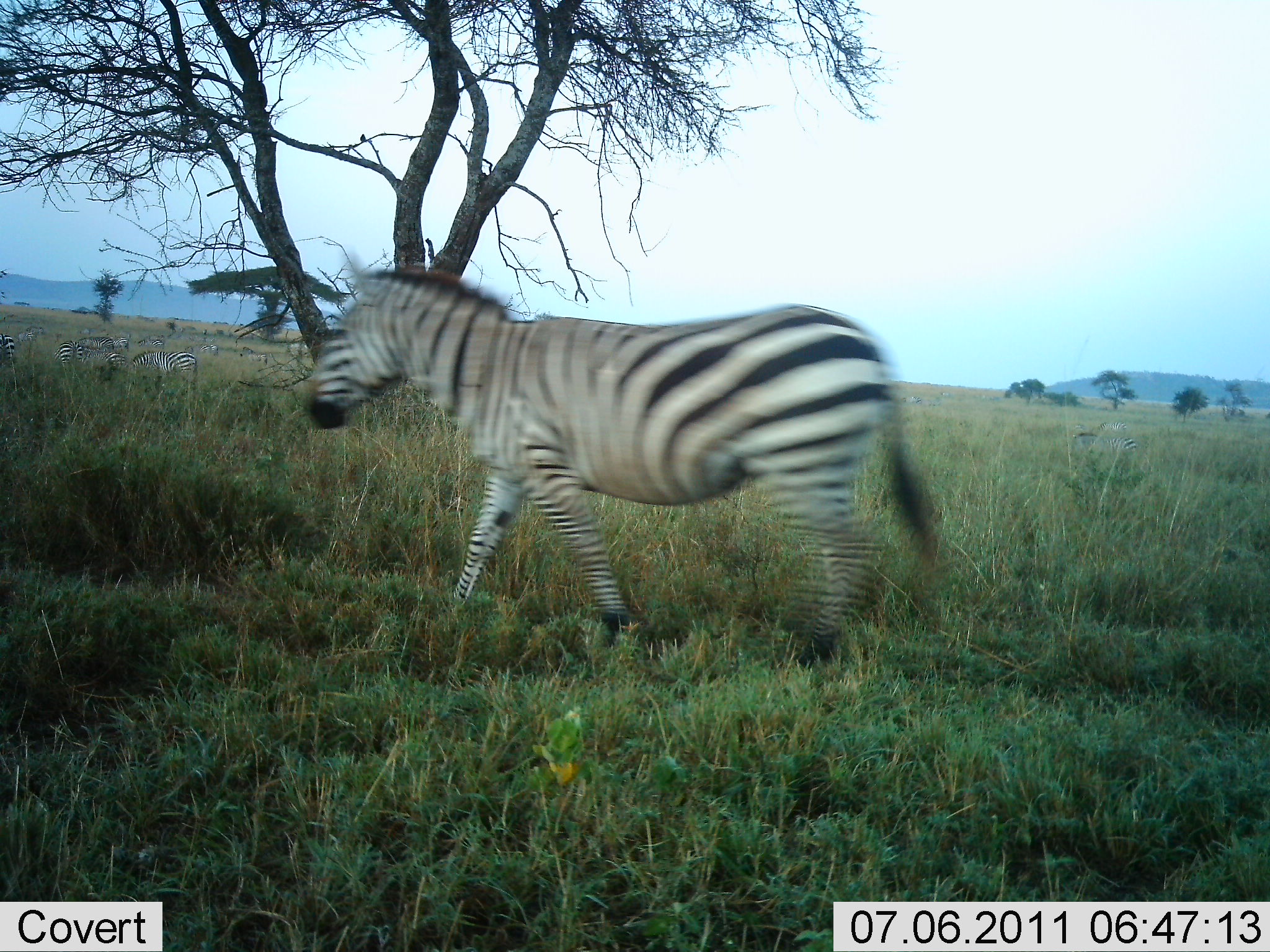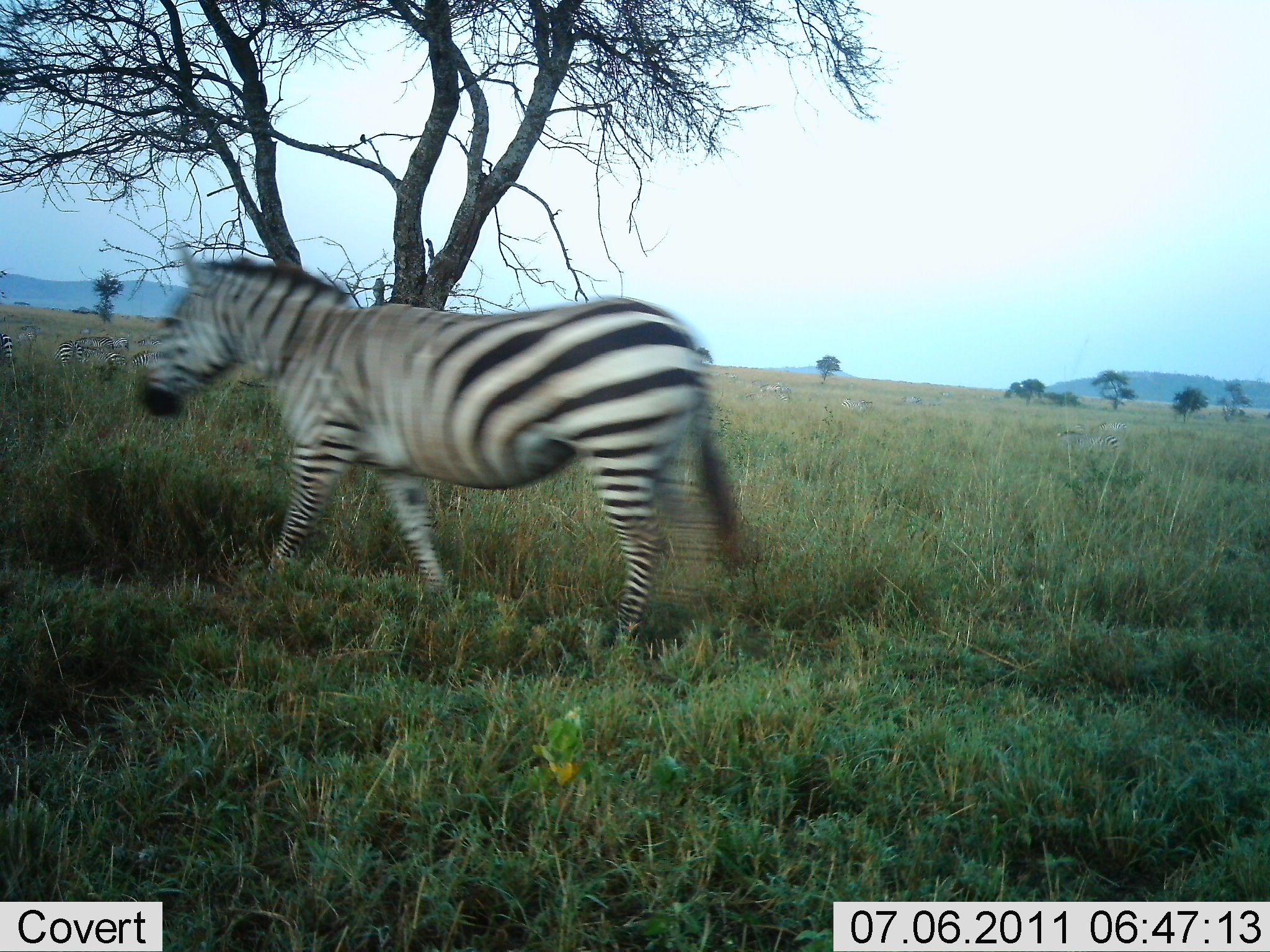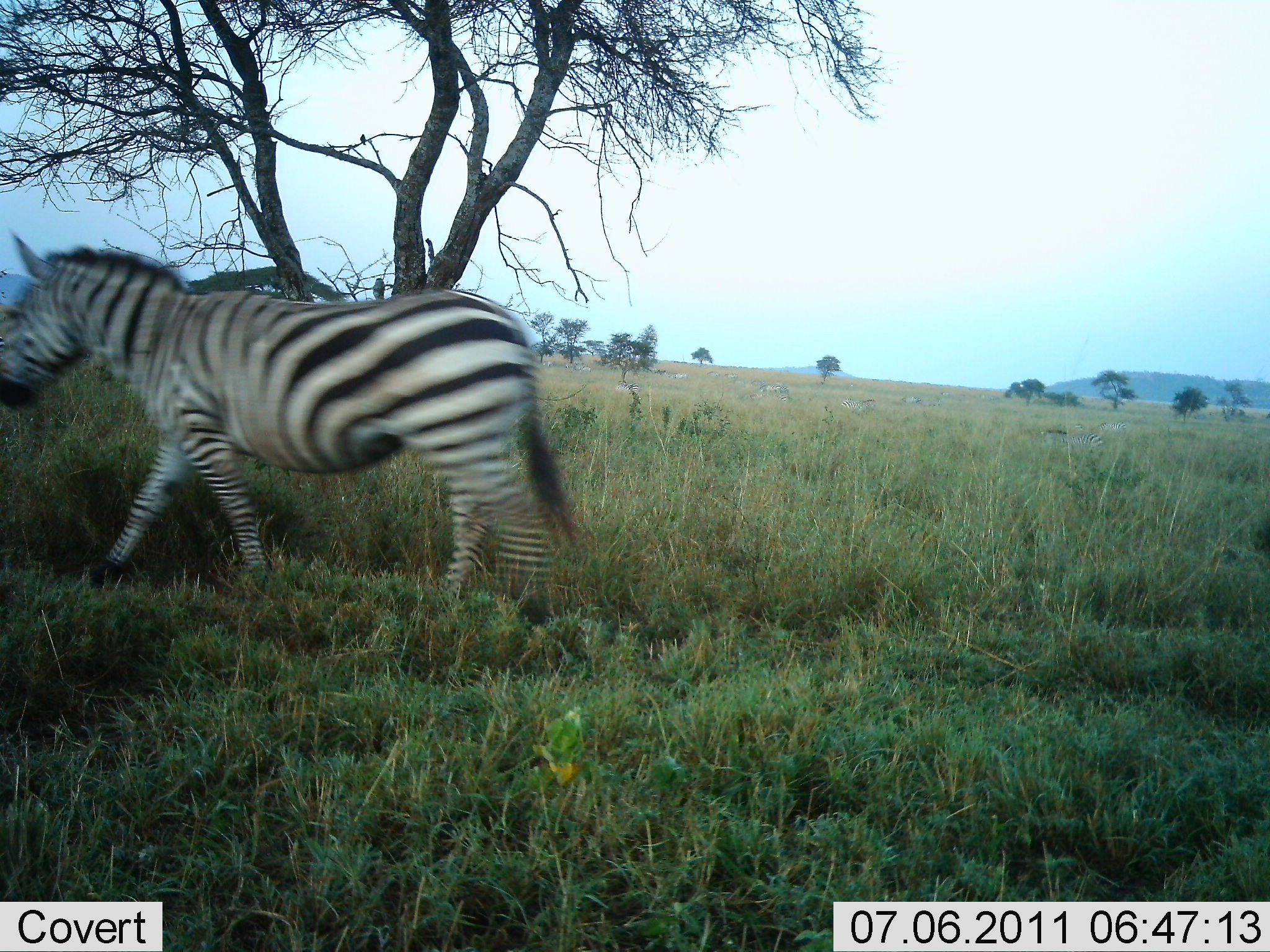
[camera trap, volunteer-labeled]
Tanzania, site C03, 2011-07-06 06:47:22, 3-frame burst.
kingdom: Animalia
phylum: Chordata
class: Mammalia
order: Perissodactyla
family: Equidae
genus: Equus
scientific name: Equus quagga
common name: plains zebra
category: zebra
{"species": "zebra (plains zebra) (Equus quagga)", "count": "5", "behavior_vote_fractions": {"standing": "45%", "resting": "9%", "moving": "100%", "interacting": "0%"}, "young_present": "0%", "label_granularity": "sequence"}